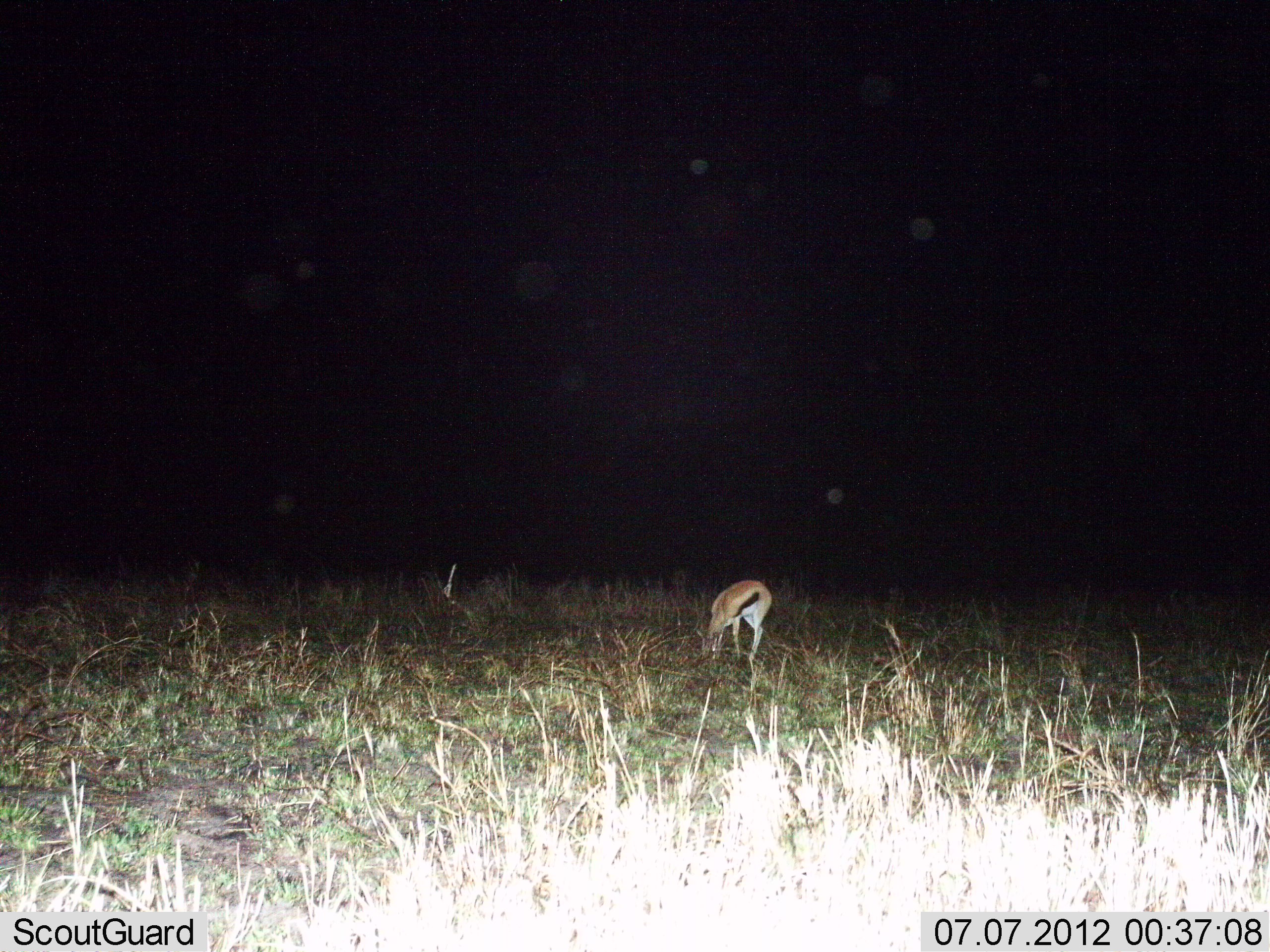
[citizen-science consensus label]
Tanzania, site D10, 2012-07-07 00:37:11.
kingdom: Animalia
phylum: Chordata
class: Mammalia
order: Artiodactyla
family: Bovidae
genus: Eudorcas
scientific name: Eudorcas thomsonii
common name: thomson's gazelle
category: gazellethomsons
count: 1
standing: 11%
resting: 0%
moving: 0%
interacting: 0%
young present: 0%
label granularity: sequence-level